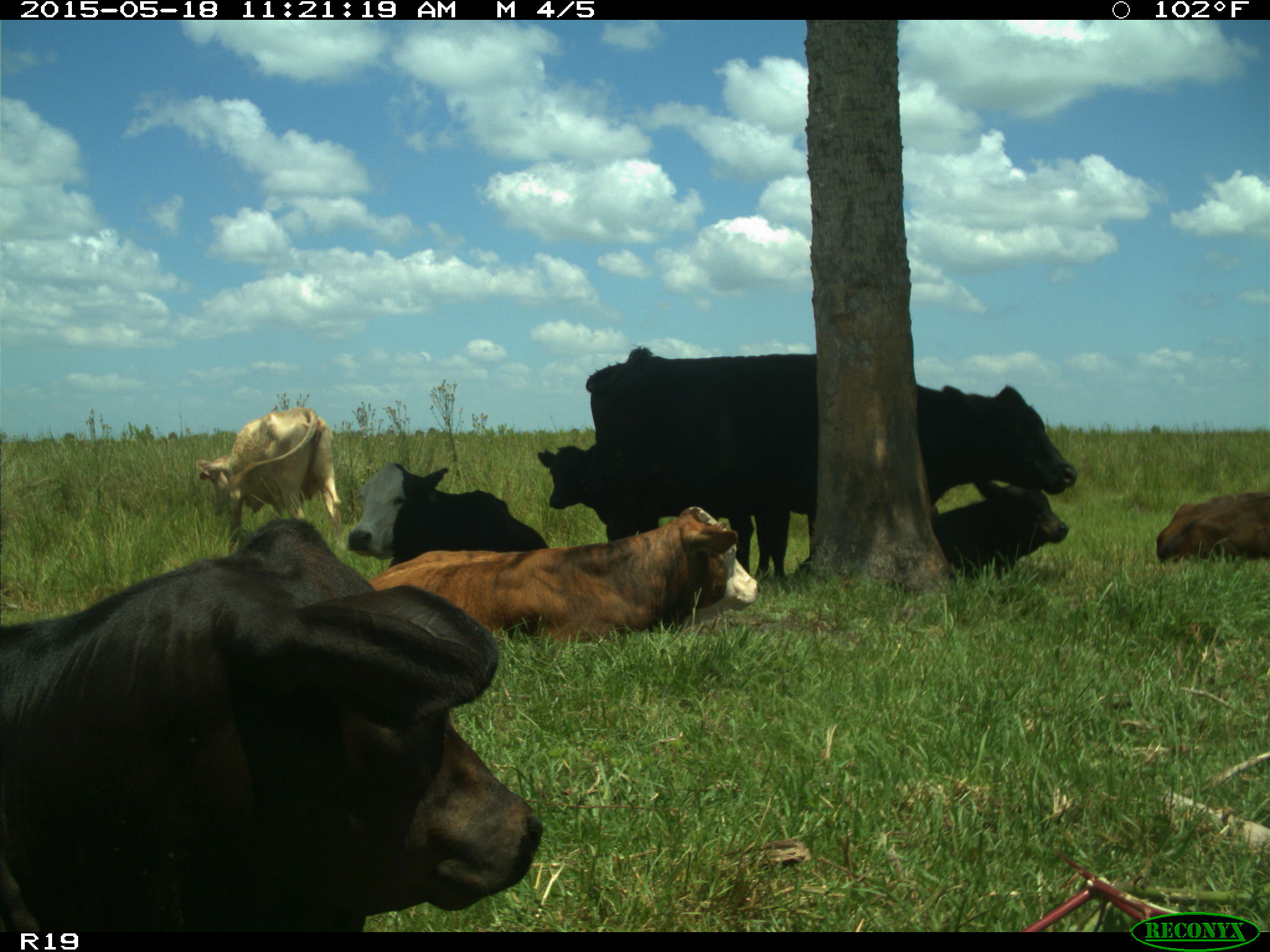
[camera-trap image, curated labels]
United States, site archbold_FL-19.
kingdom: Animalia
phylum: Chordata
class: Mammalia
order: Artiodactyla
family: Bovidae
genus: Bos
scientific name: Bos taurus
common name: domestic cow